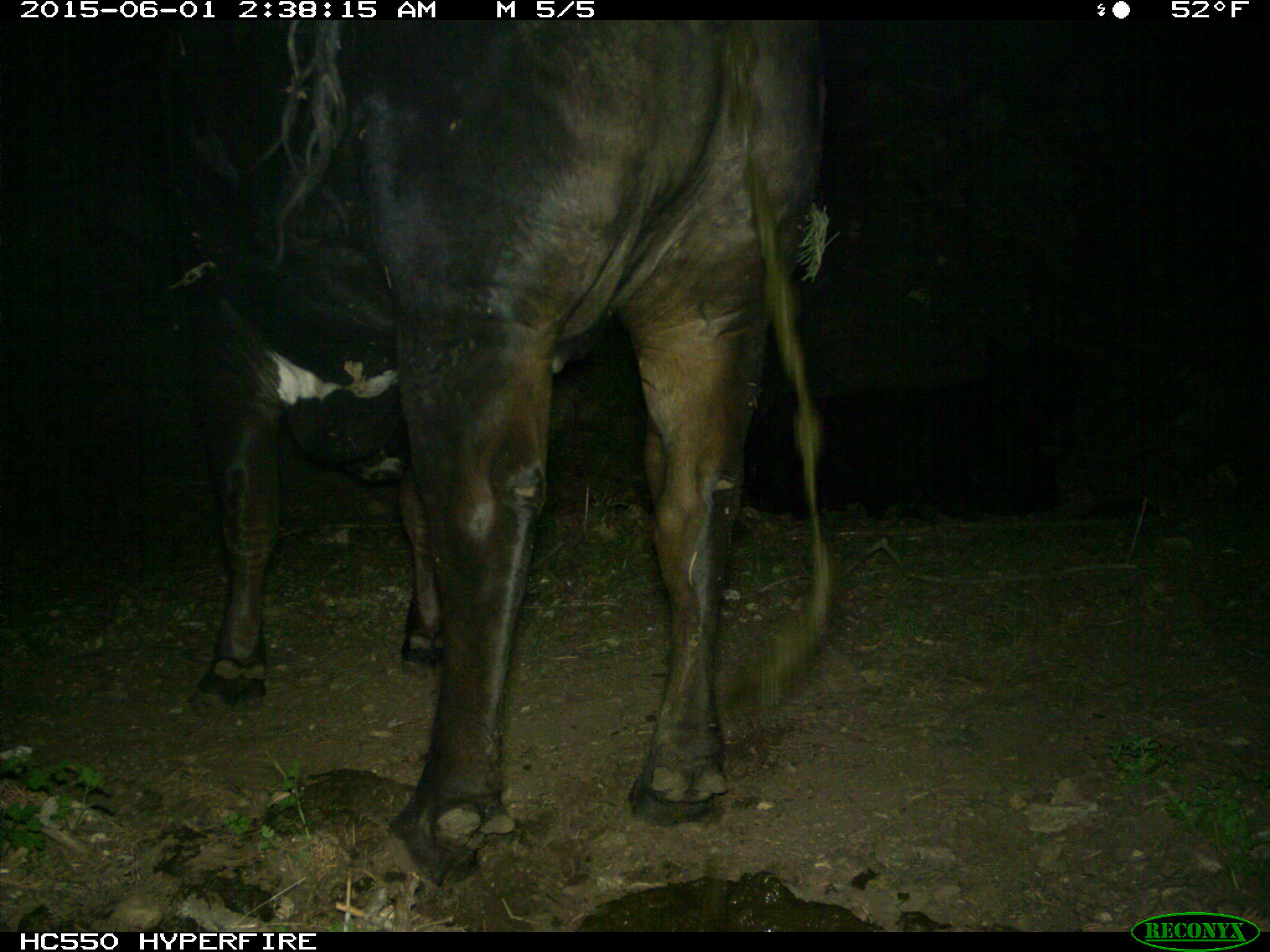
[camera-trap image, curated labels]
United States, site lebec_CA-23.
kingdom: Animalia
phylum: Chordata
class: Mammalia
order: Artiodactyla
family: Bovidae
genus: Bos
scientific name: Bos taurus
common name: domestic cow